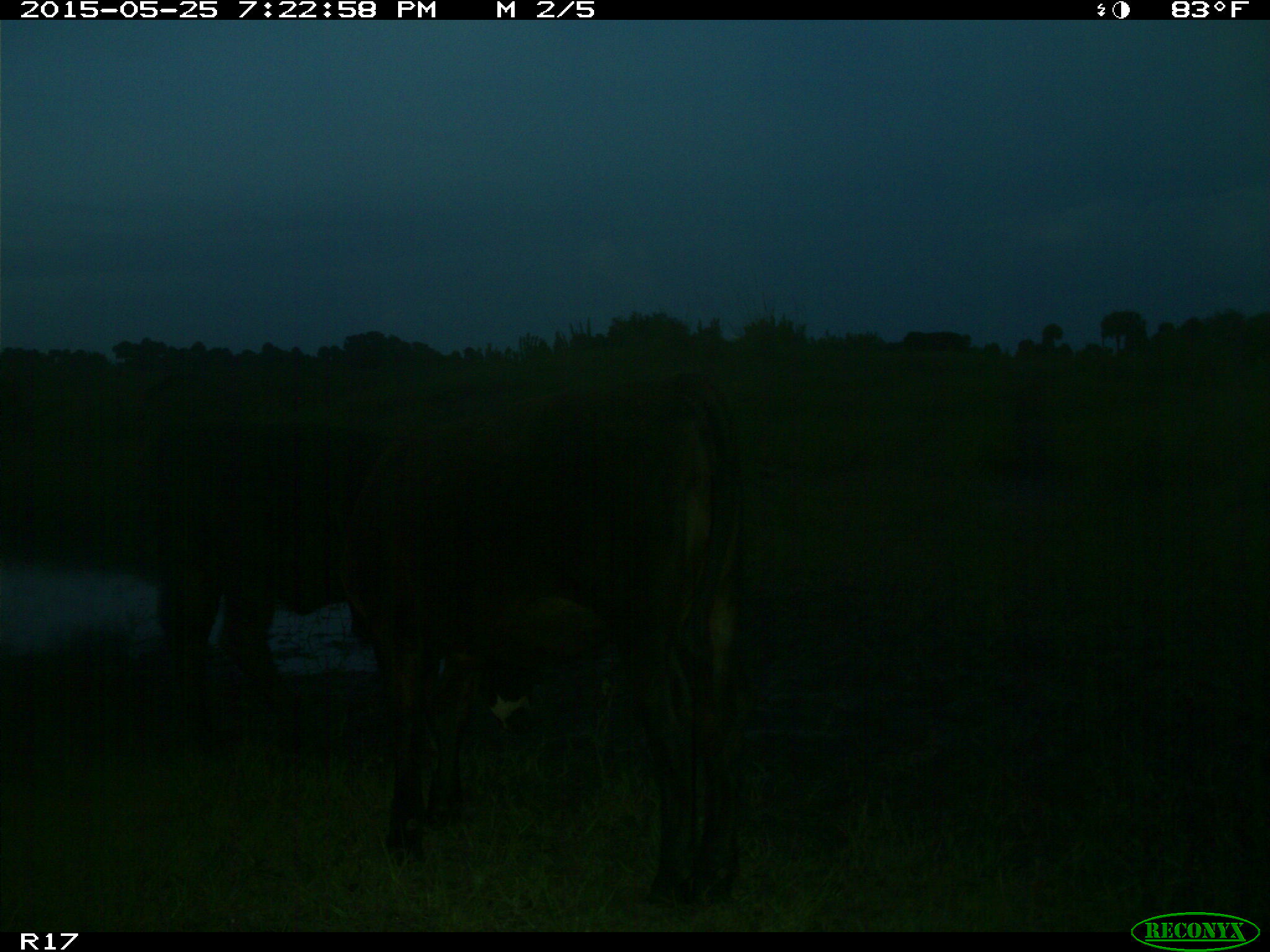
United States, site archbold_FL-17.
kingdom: Animalia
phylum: Chordata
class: Mammalia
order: Artiodactyla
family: Bovidae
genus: Bos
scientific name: Bos taurus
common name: domestic cow